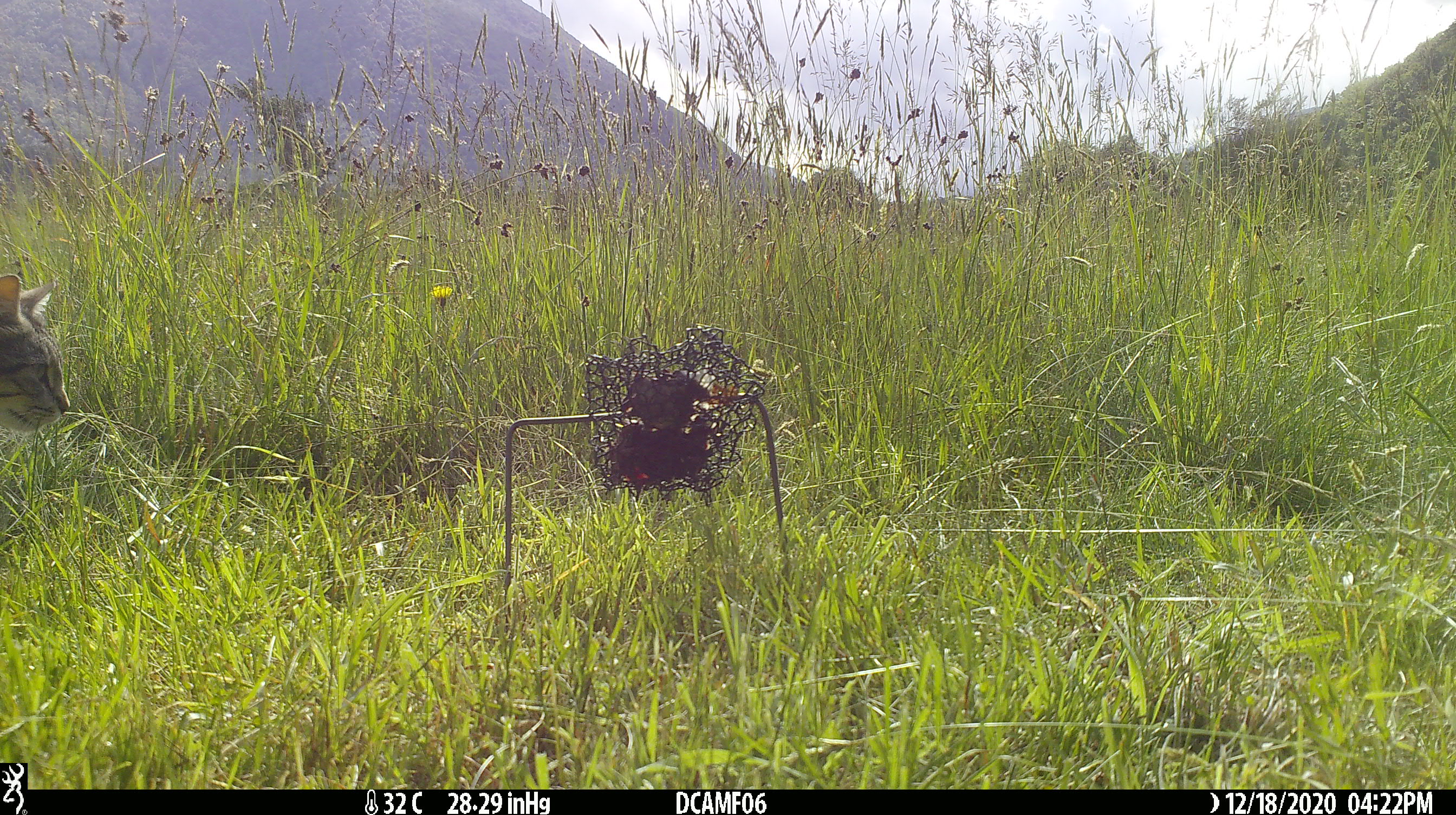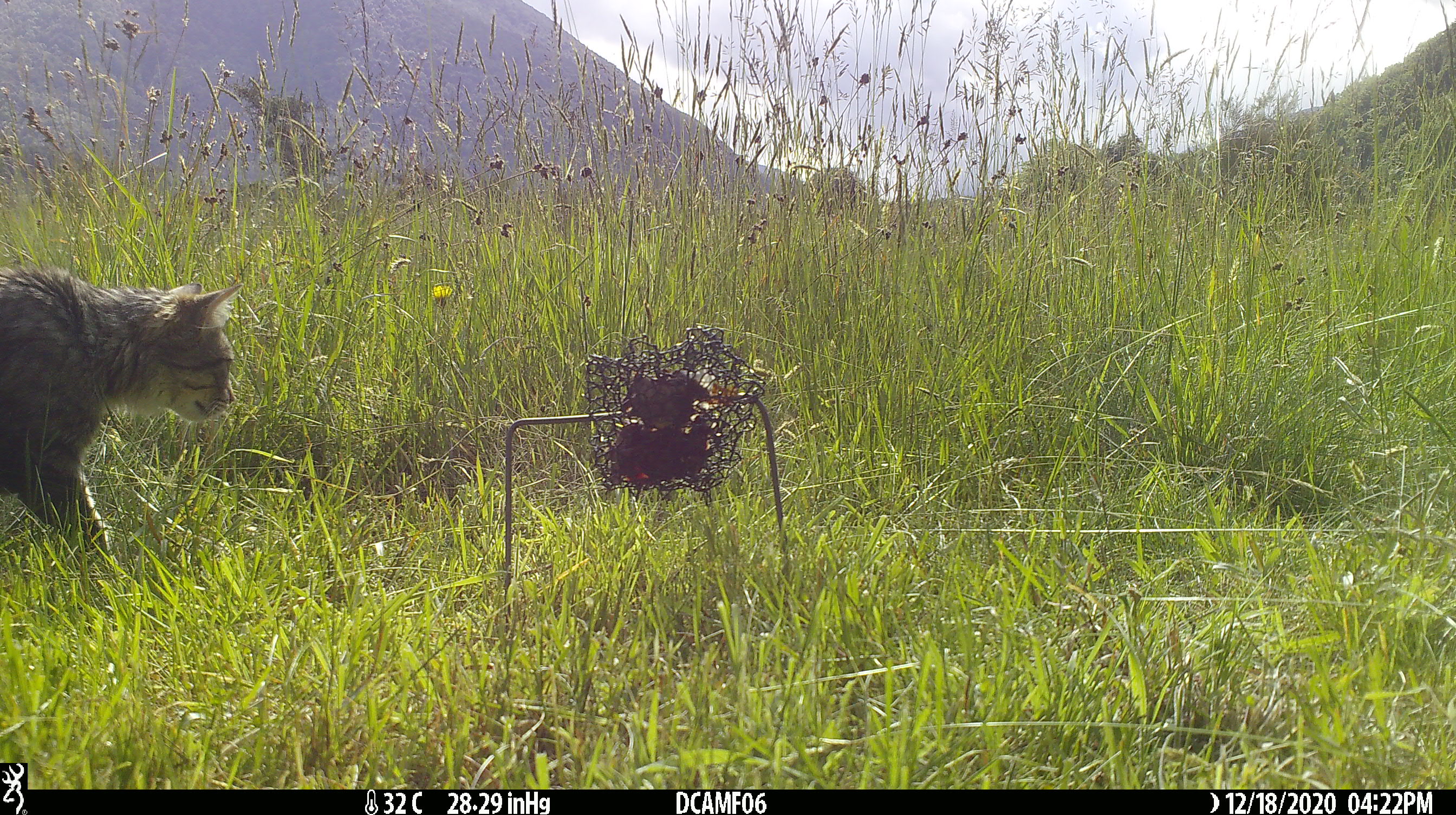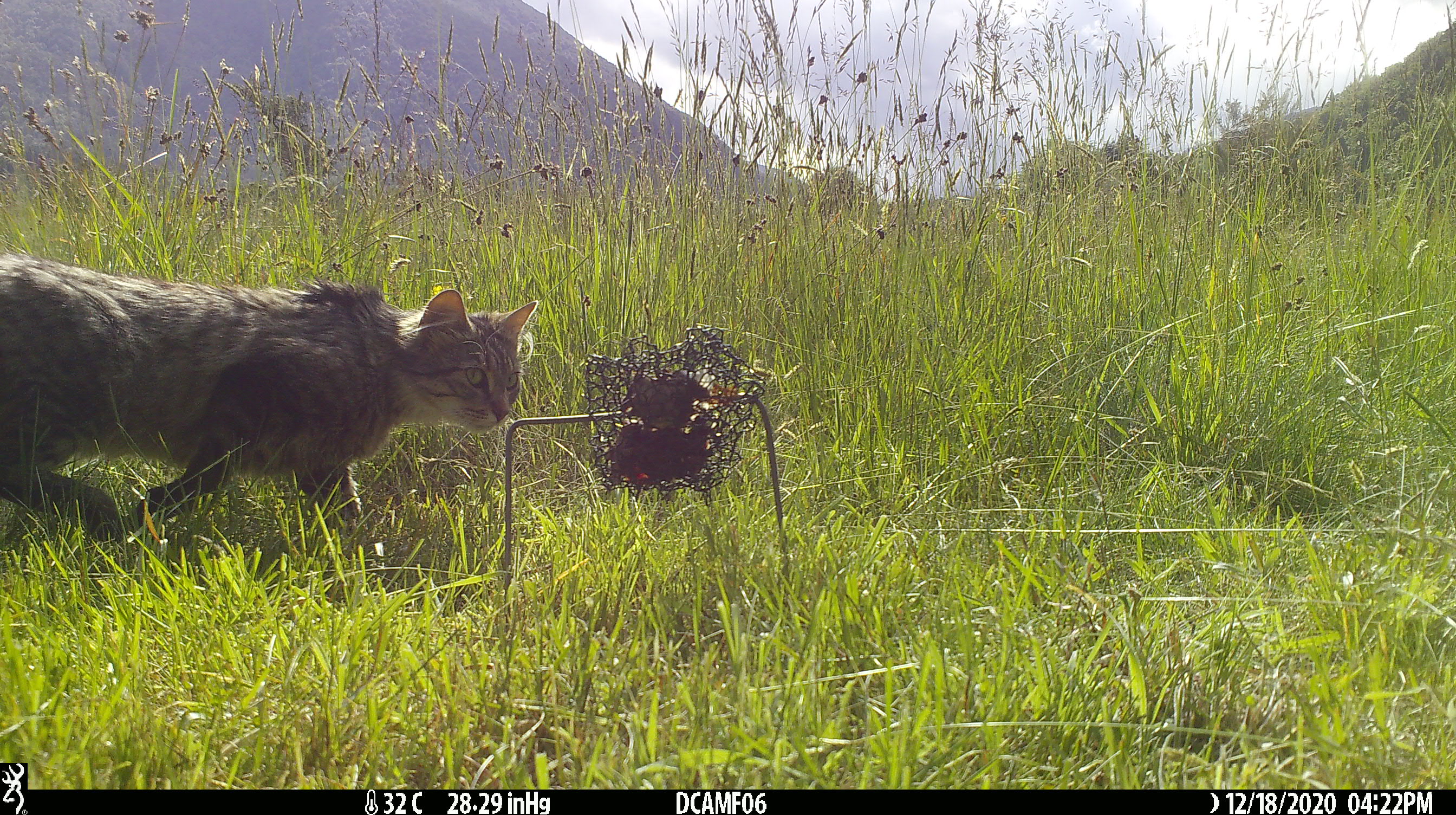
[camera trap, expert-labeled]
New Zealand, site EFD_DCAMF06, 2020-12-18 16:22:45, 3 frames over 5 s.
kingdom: Animalia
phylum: Chordata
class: Mammalia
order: Carnivora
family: Felidae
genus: Felis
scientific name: Felis catus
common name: domestic cat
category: cat